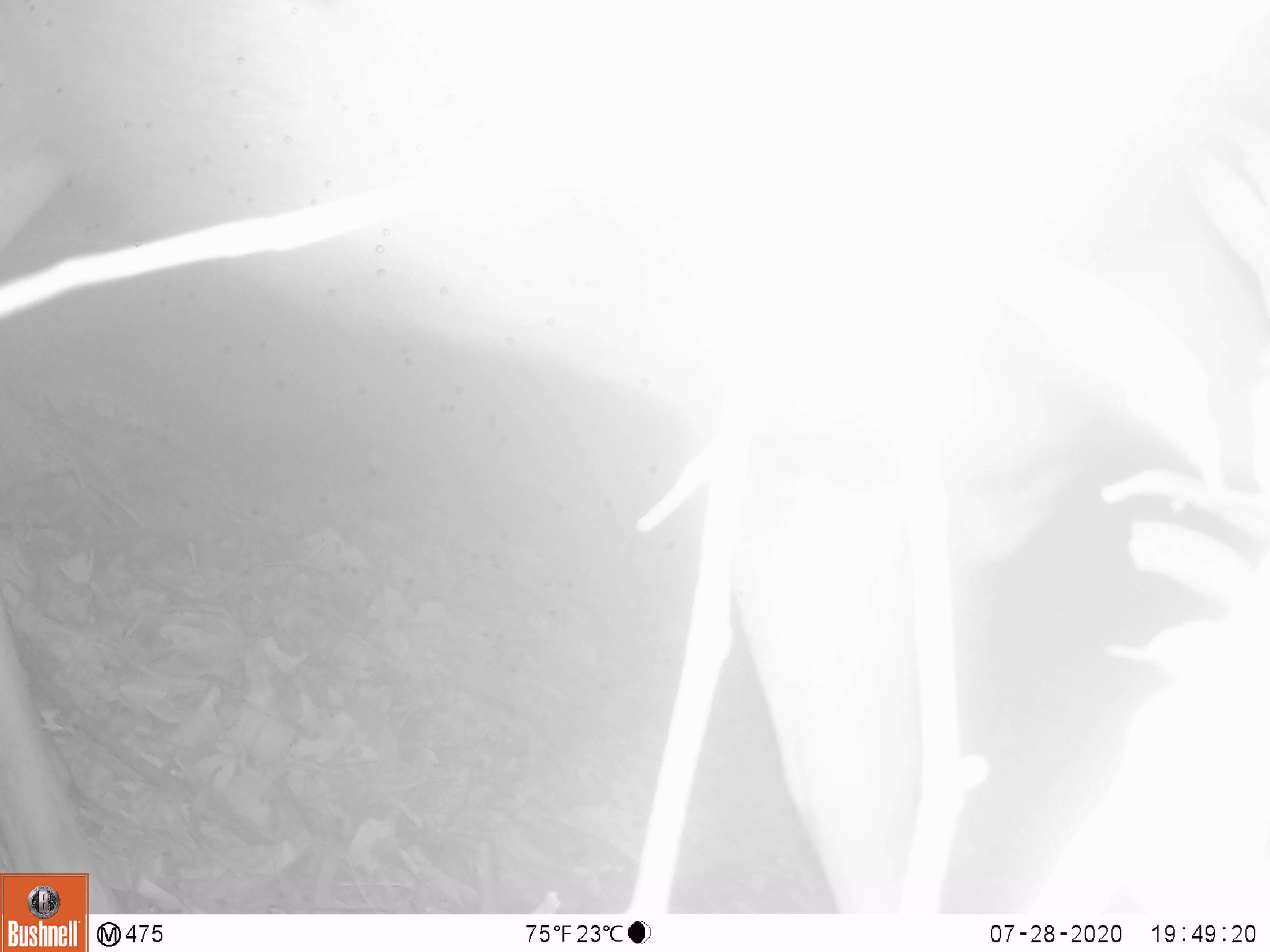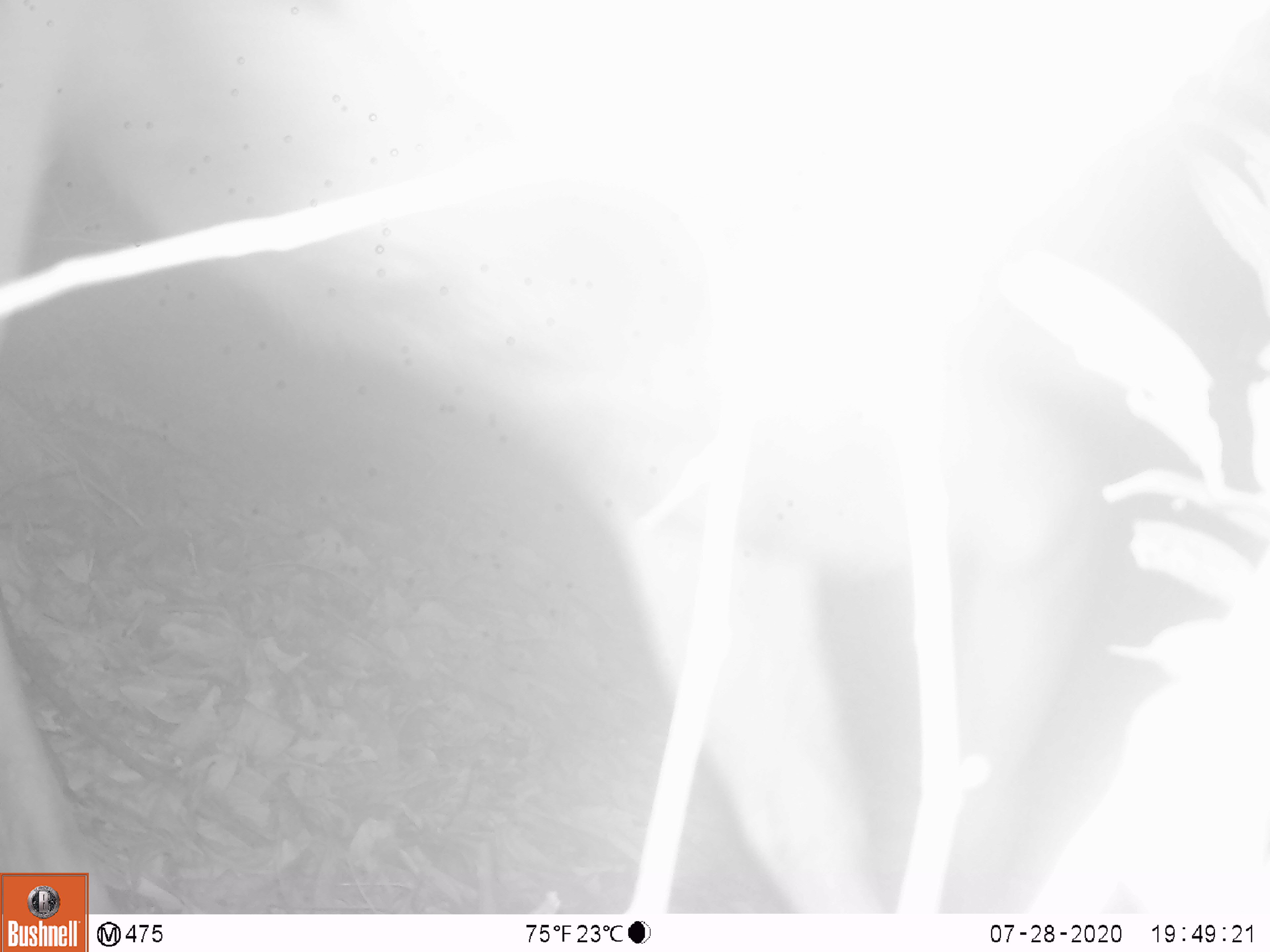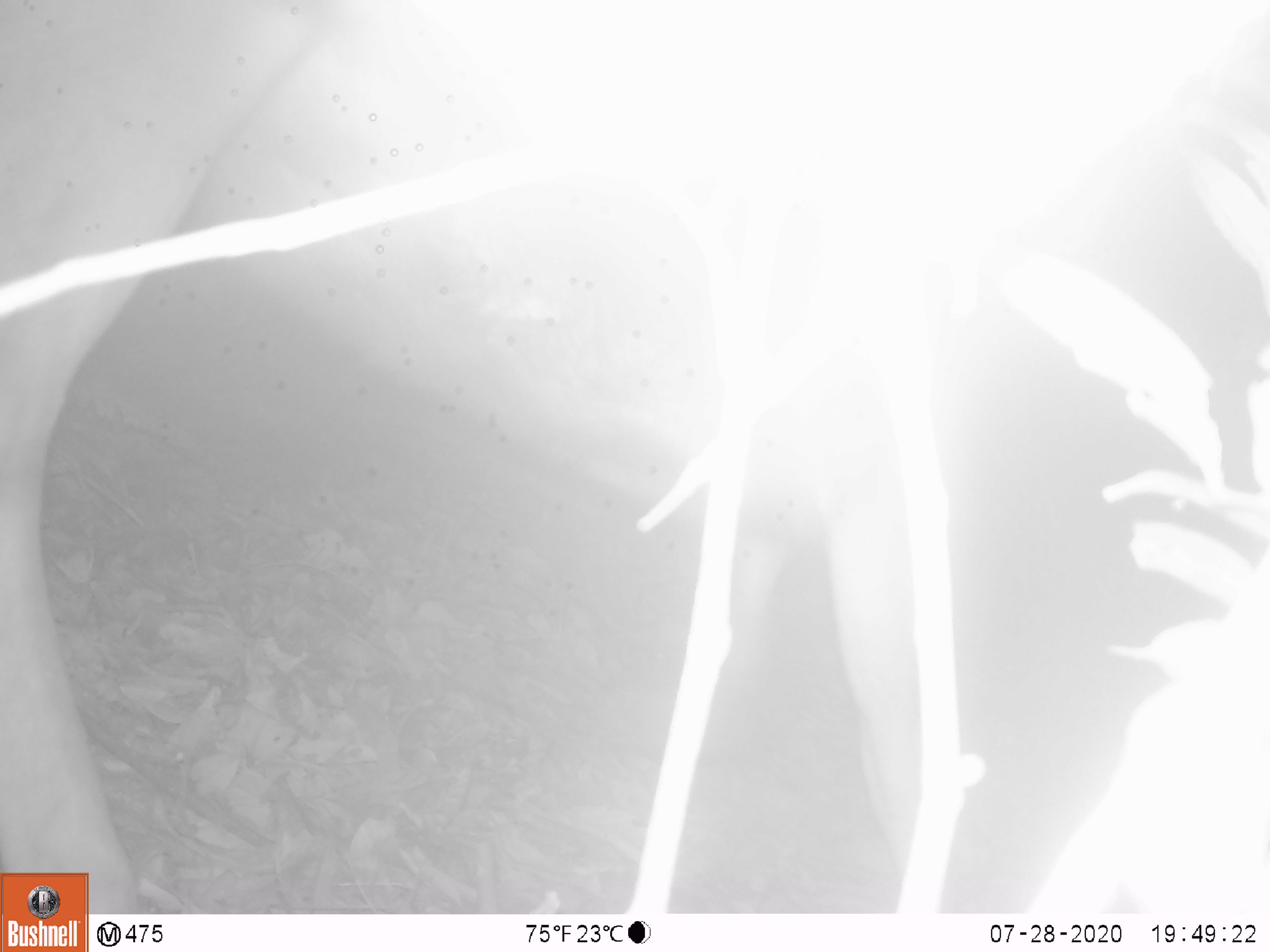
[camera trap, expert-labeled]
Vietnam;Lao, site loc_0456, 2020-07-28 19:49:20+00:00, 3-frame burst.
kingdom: Animalia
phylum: Chordata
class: Mammalia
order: Artiodactyla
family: Cervidae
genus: Rusa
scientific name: Rusa unicolor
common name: sambar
Sambar (Rusa unicolor). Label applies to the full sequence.